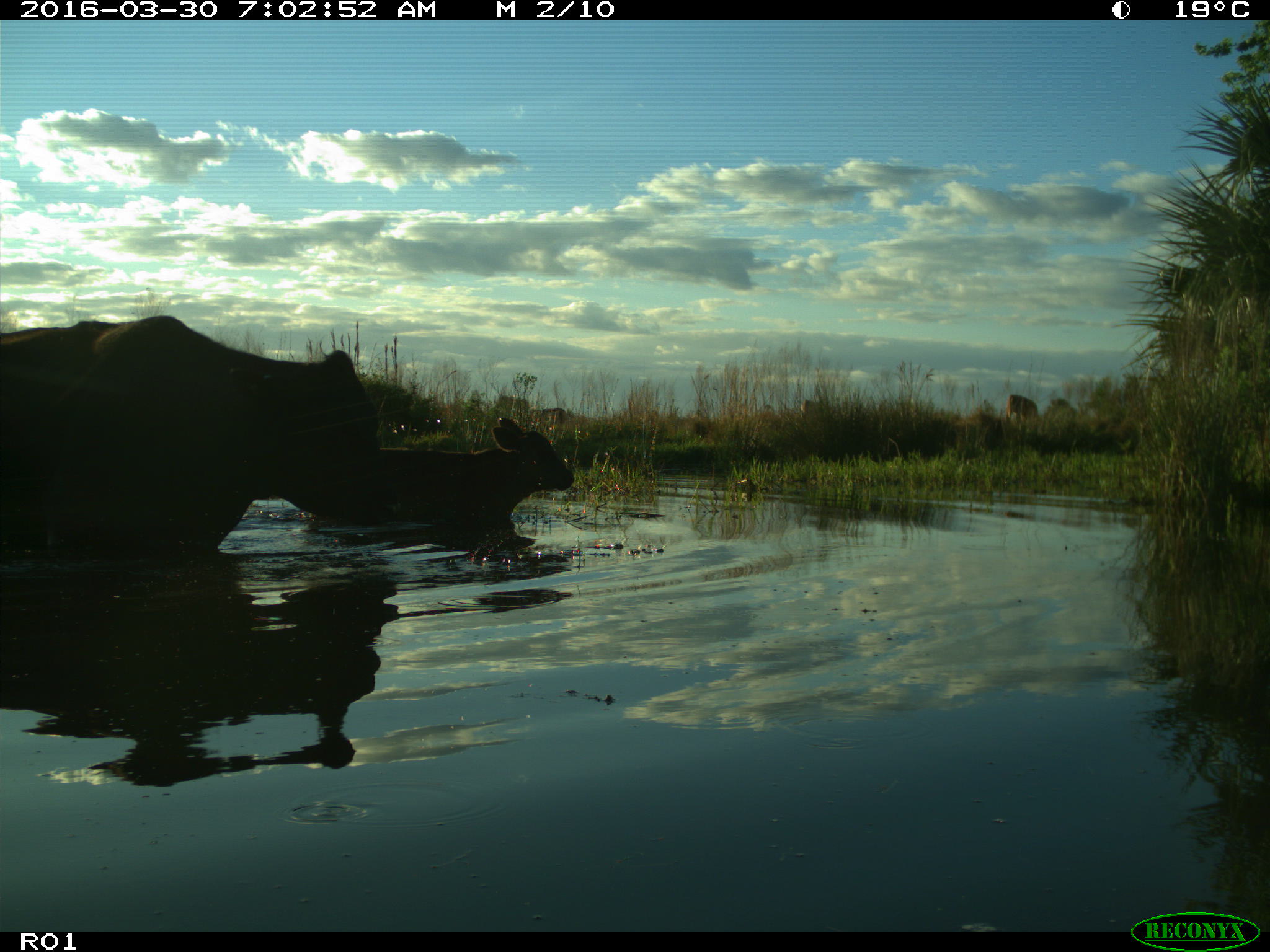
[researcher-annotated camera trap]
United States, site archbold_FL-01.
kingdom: Animalia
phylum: Chordata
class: Mammalia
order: Artiodactyla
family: Bovidae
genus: Bos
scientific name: Bos taurus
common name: domestic cow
Bos taurus (domestic cow).